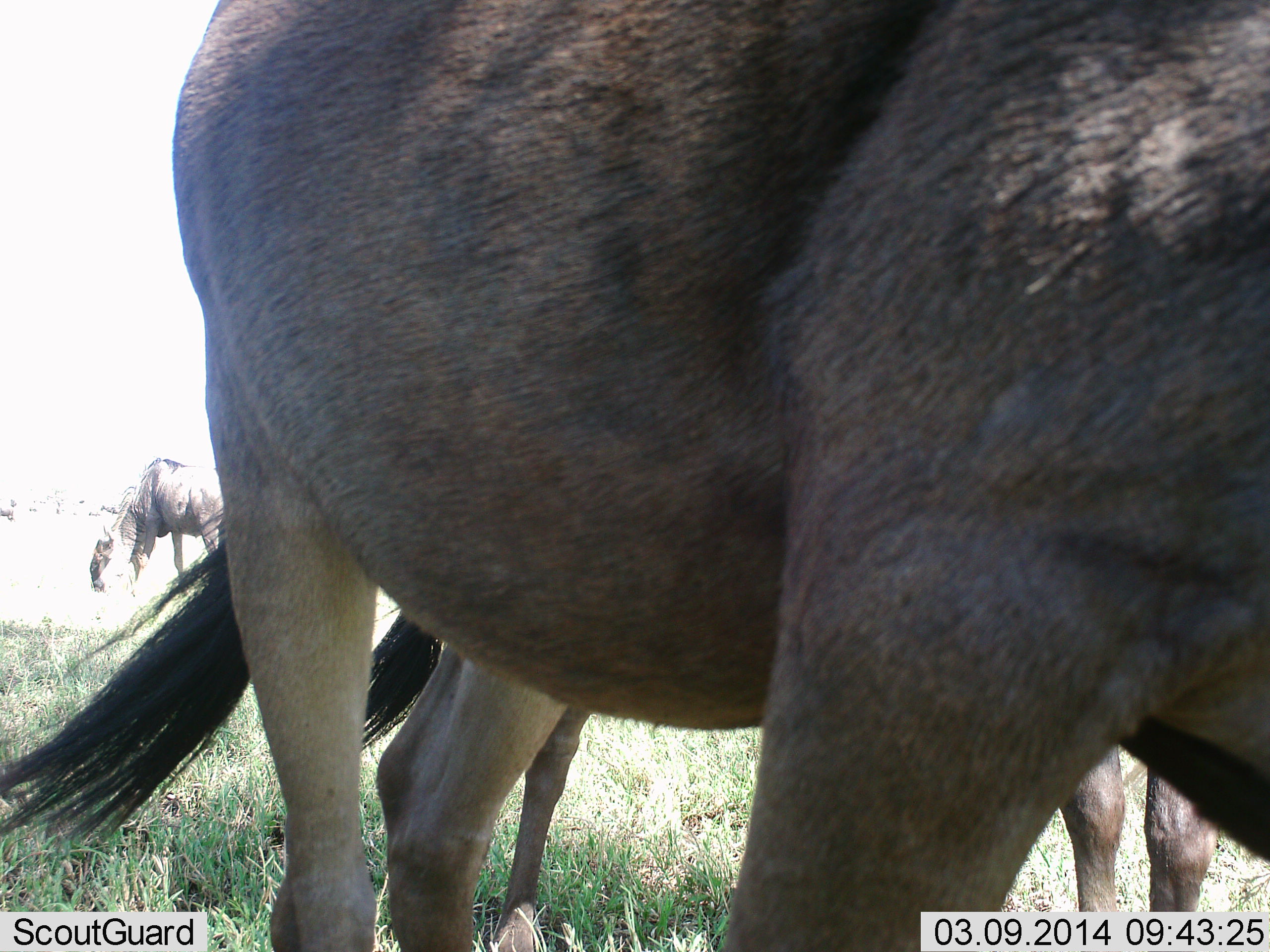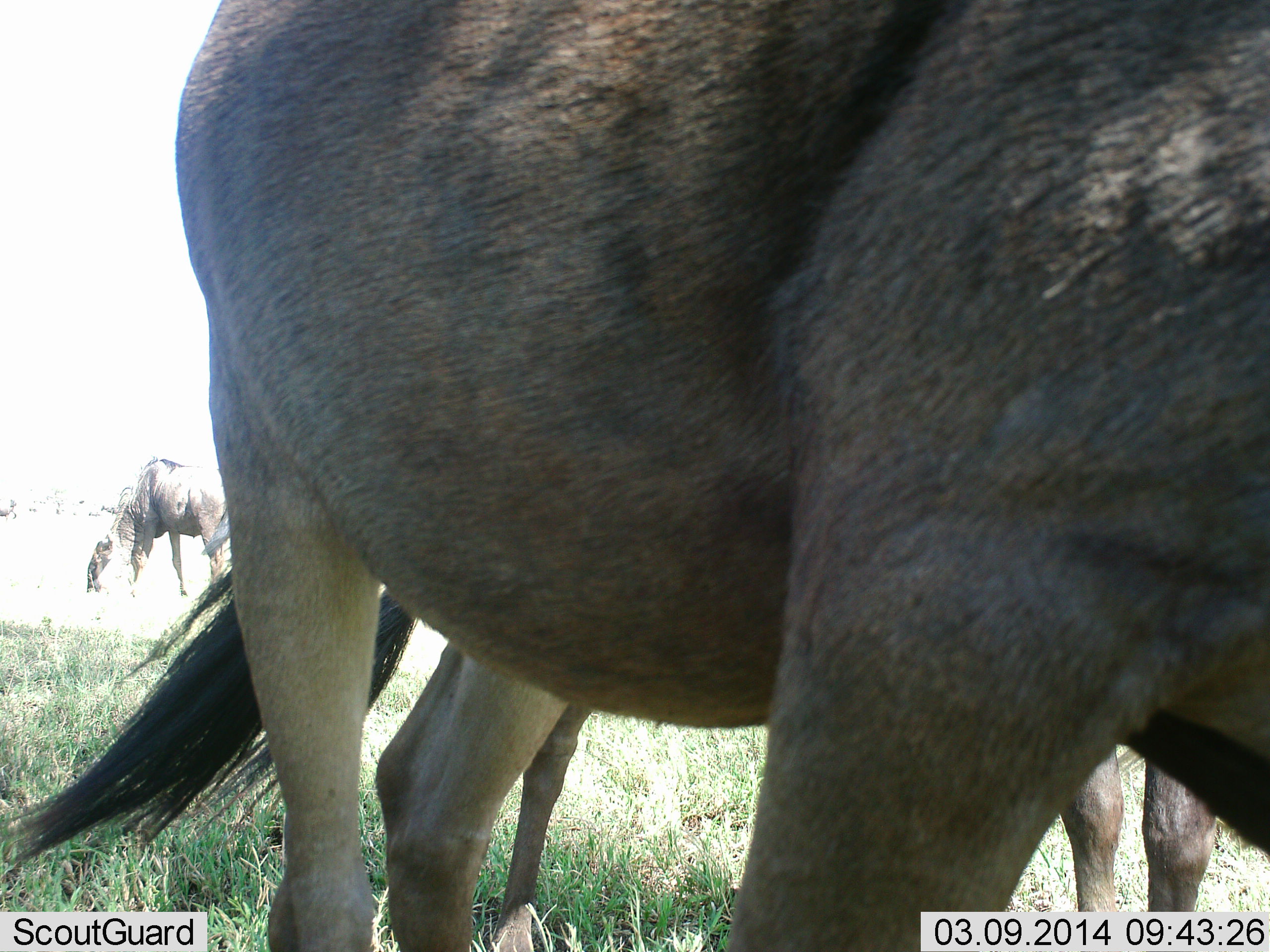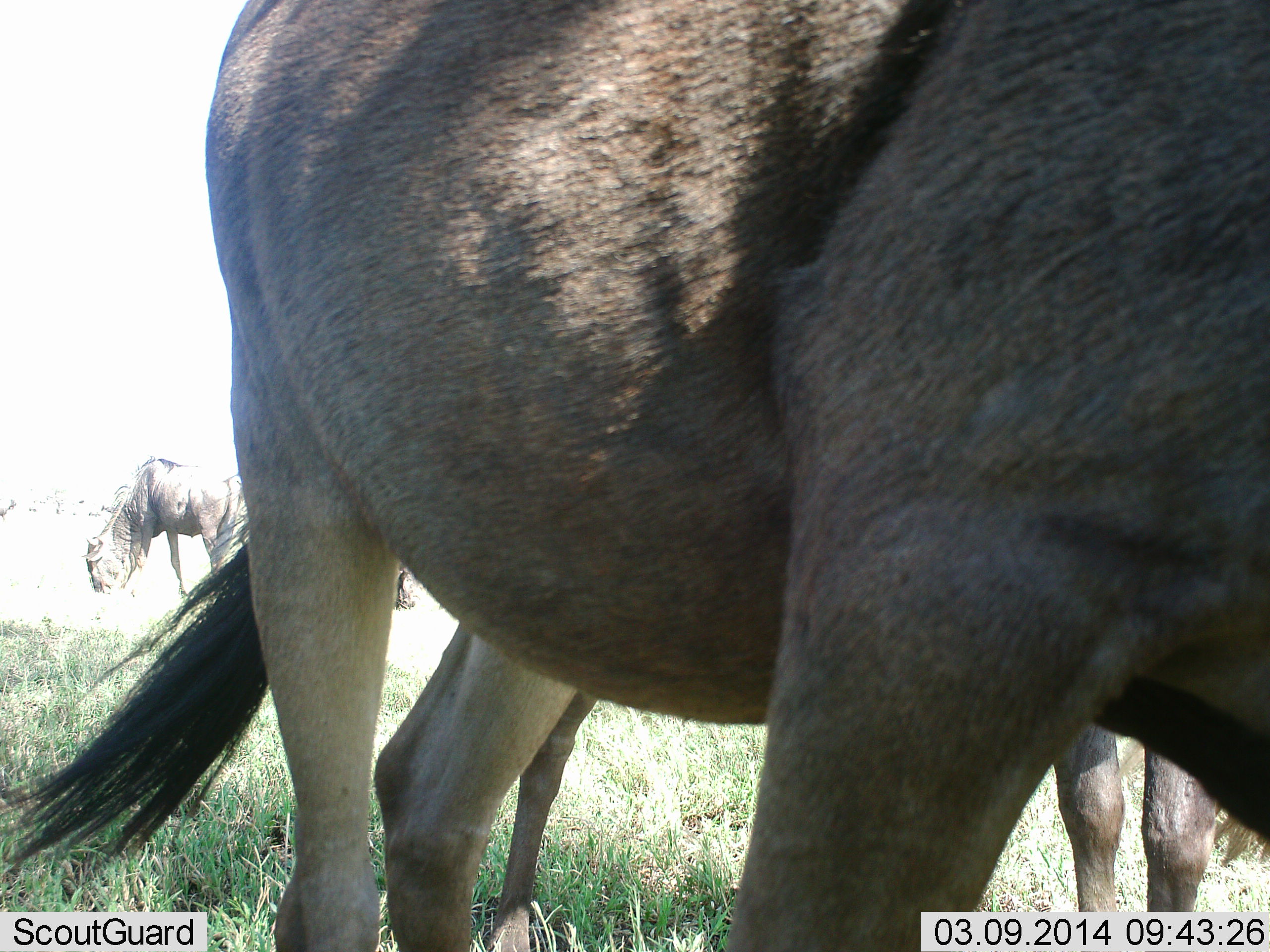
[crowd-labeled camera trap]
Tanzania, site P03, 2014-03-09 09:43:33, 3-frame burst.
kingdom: Animalia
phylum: Chordata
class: Mammalia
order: Artiodactyla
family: Bovidae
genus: Connochaetes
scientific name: Connochaetes taurinus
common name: blue wildebeest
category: wildebeest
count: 3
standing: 50%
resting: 0%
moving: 20%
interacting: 0%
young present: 10%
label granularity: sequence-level